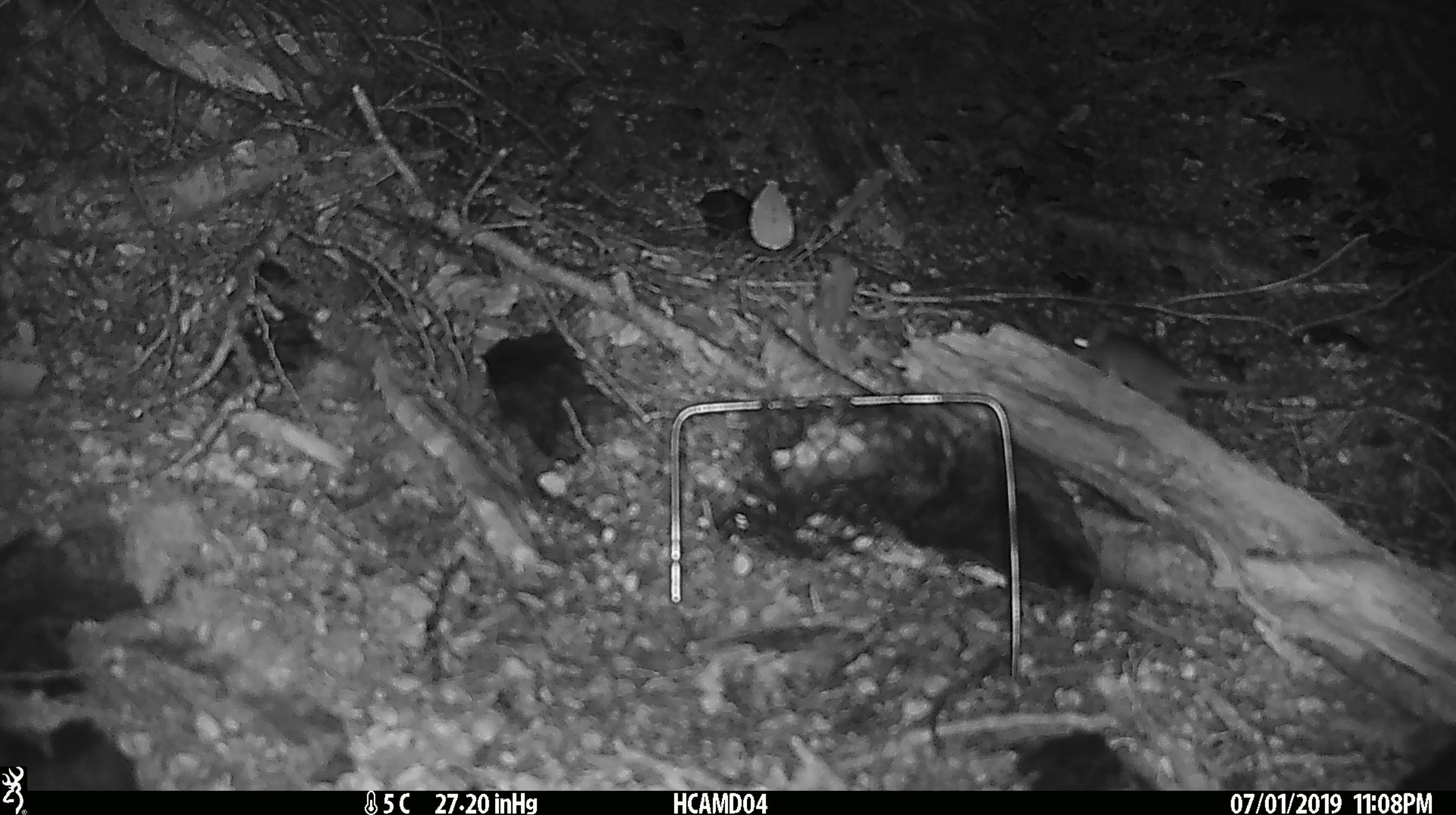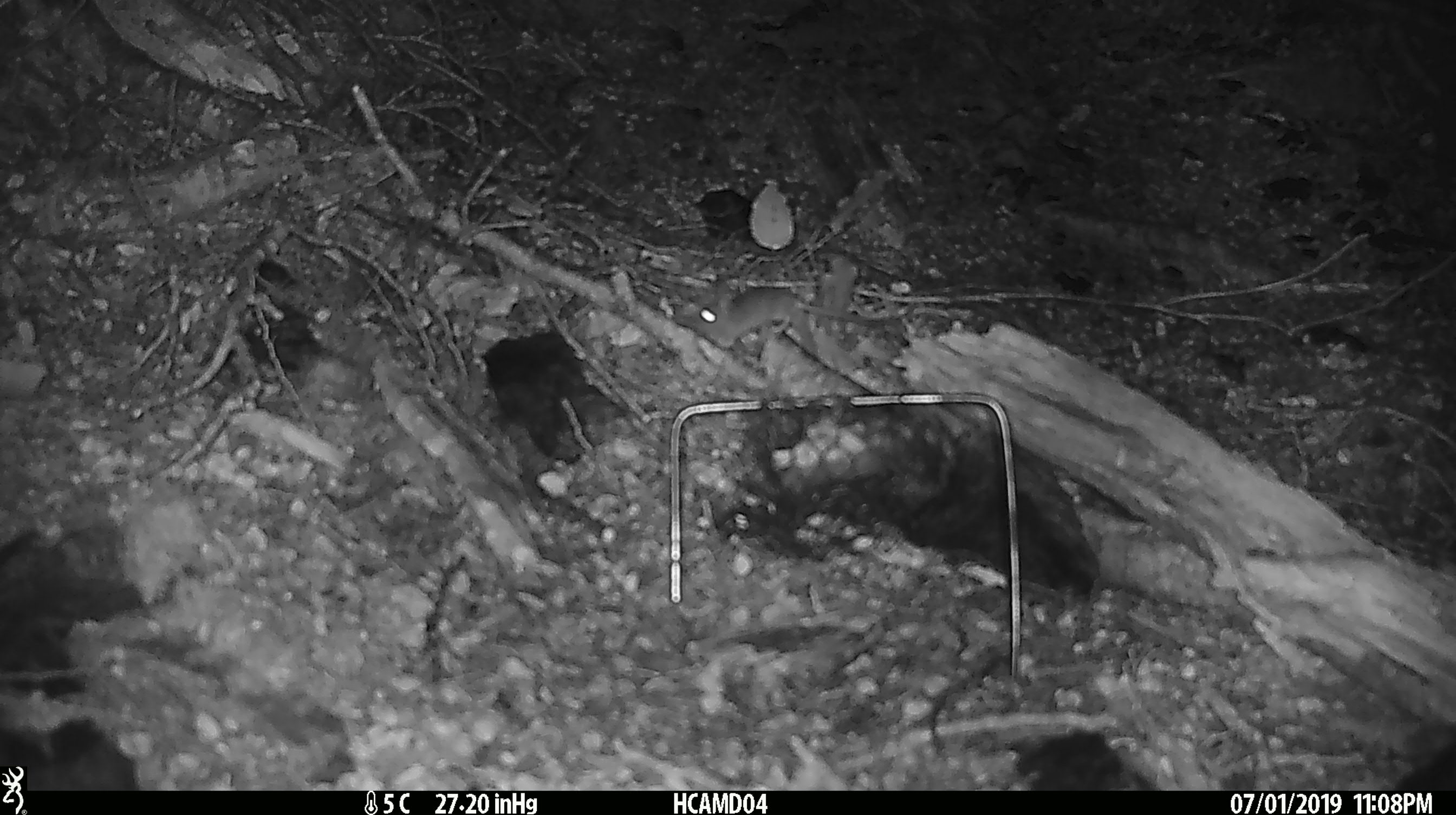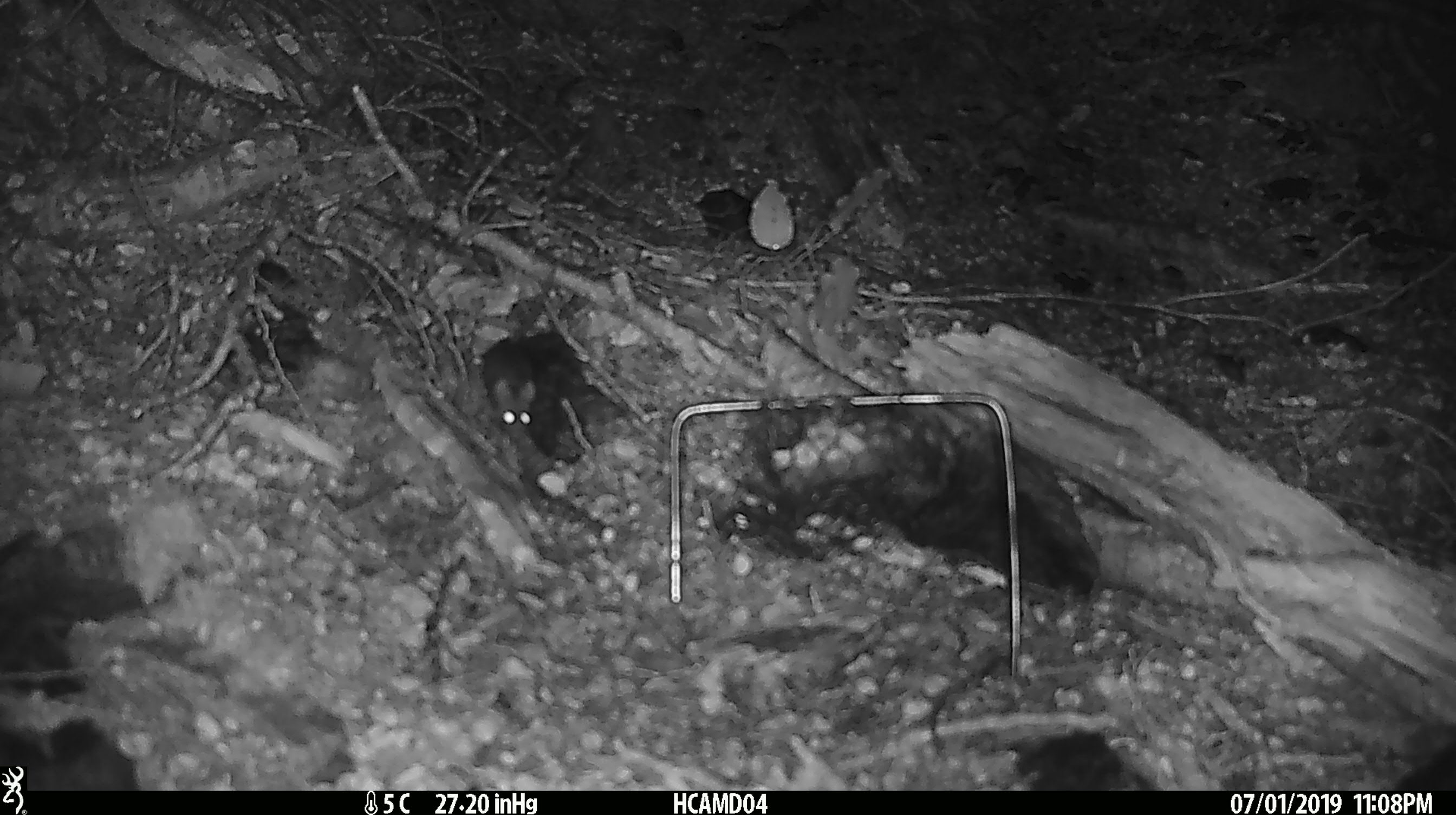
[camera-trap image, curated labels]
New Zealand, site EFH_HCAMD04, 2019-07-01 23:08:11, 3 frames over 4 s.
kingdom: Animalia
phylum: Chordata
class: Mammalia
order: Rodentia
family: Muridae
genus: Mus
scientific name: Mus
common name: mouse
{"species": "mouse (Mus)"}